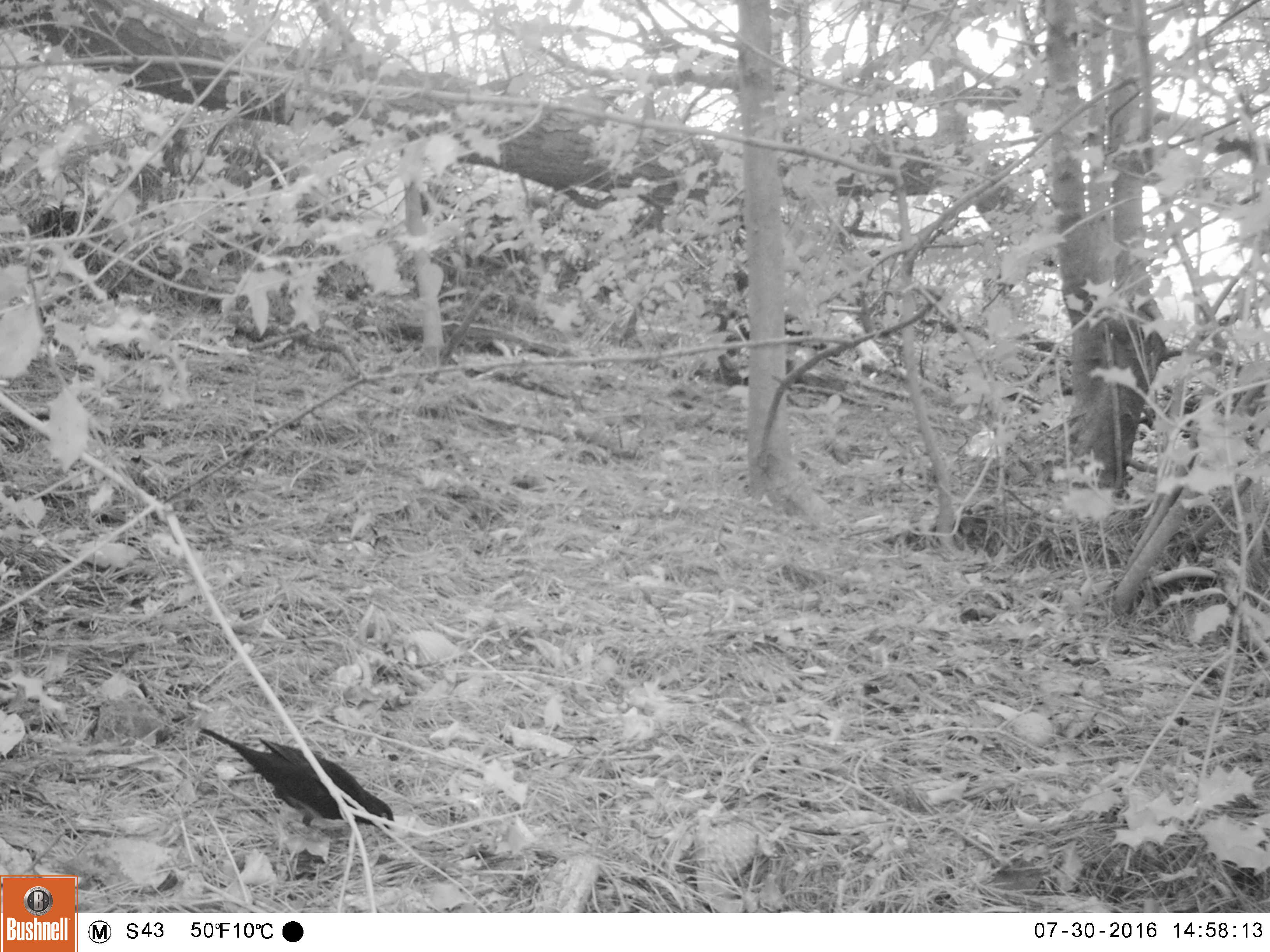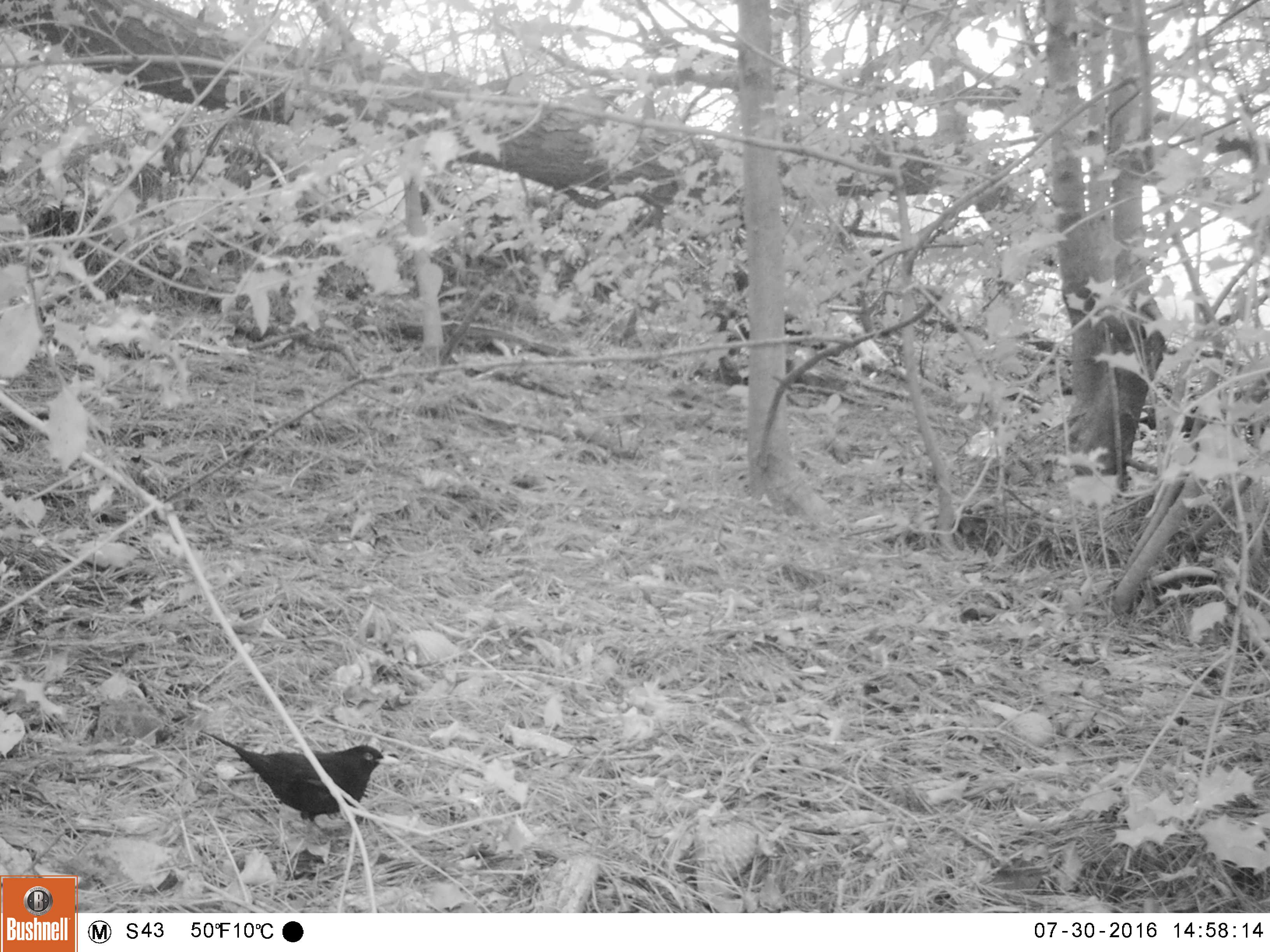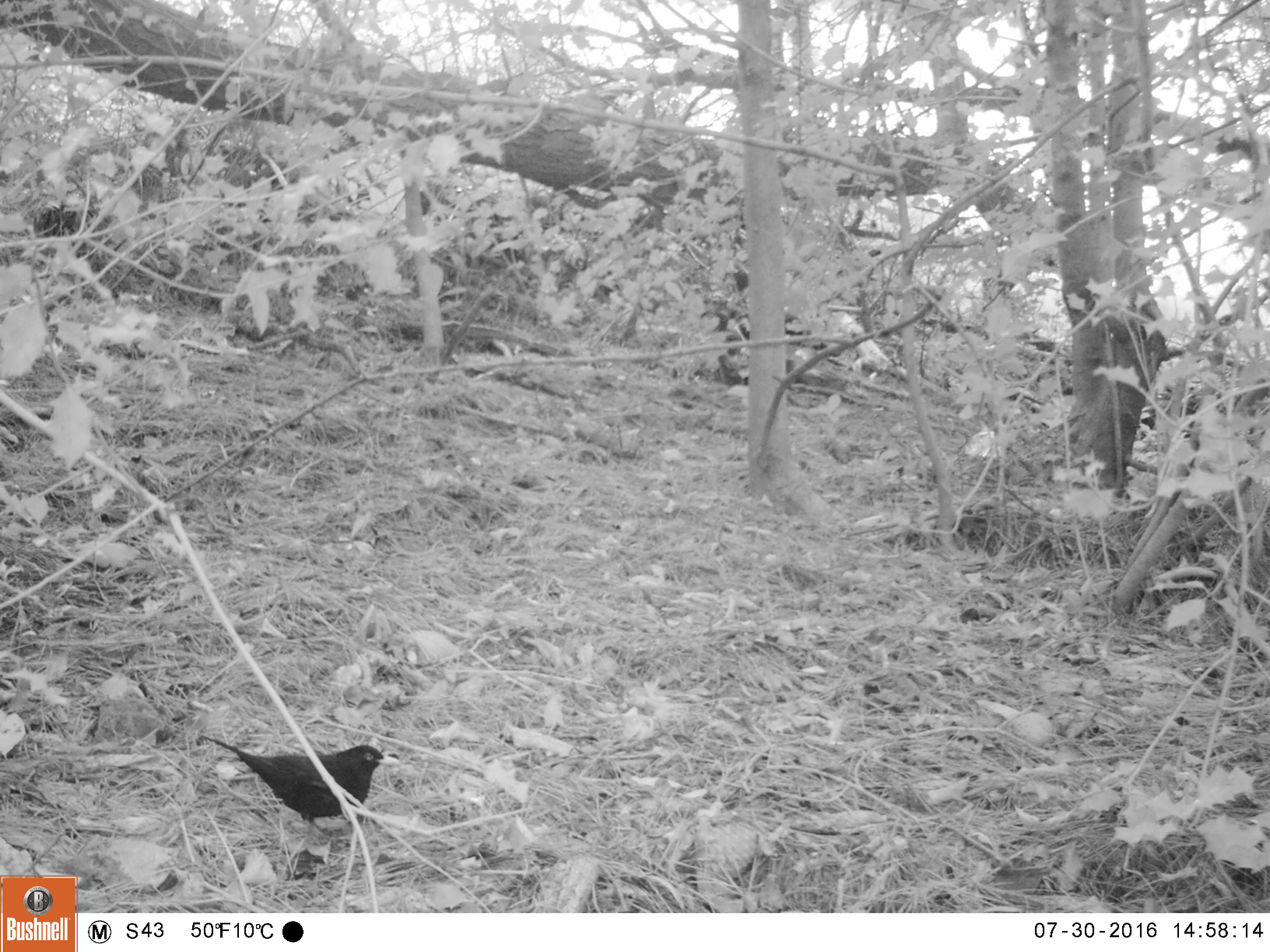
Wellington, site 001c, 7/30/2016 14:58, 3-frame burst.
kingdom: Animalia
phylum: Chordata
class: Aves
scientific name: Aves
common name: bird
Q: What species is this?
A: Bird (Aves).